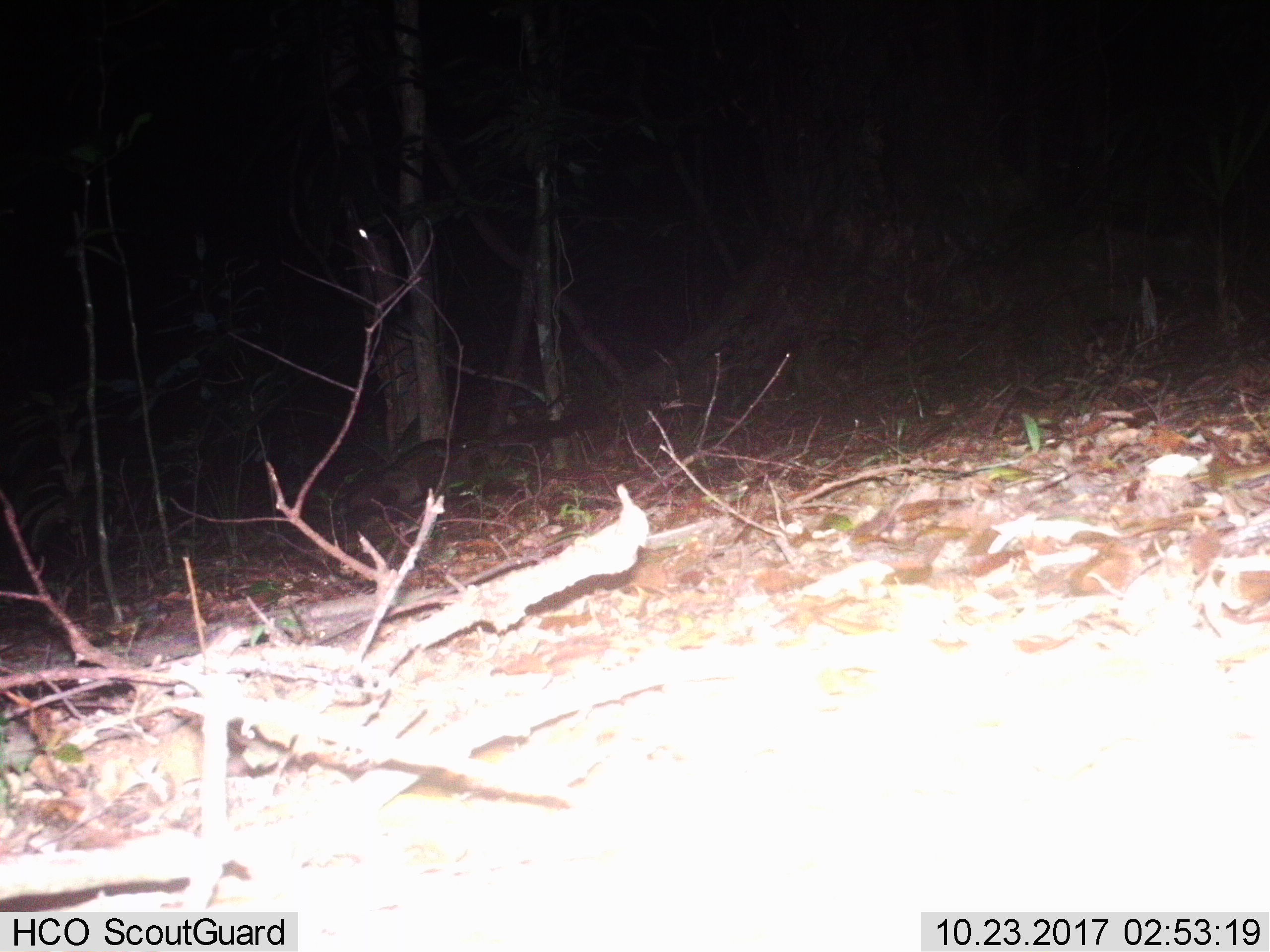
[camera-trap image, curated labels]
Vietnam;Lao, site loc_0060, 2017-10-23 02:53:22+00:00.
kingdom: Animalia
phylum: Chordata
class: Mammalia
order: Carnivora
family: Viverridae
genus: Paradoxurus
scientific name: Paradoxurus hermaphroditus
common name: common palm civet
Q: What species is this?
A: Common palm civet (Paradoxurus hermaphroditus).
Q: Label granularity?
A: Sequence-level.